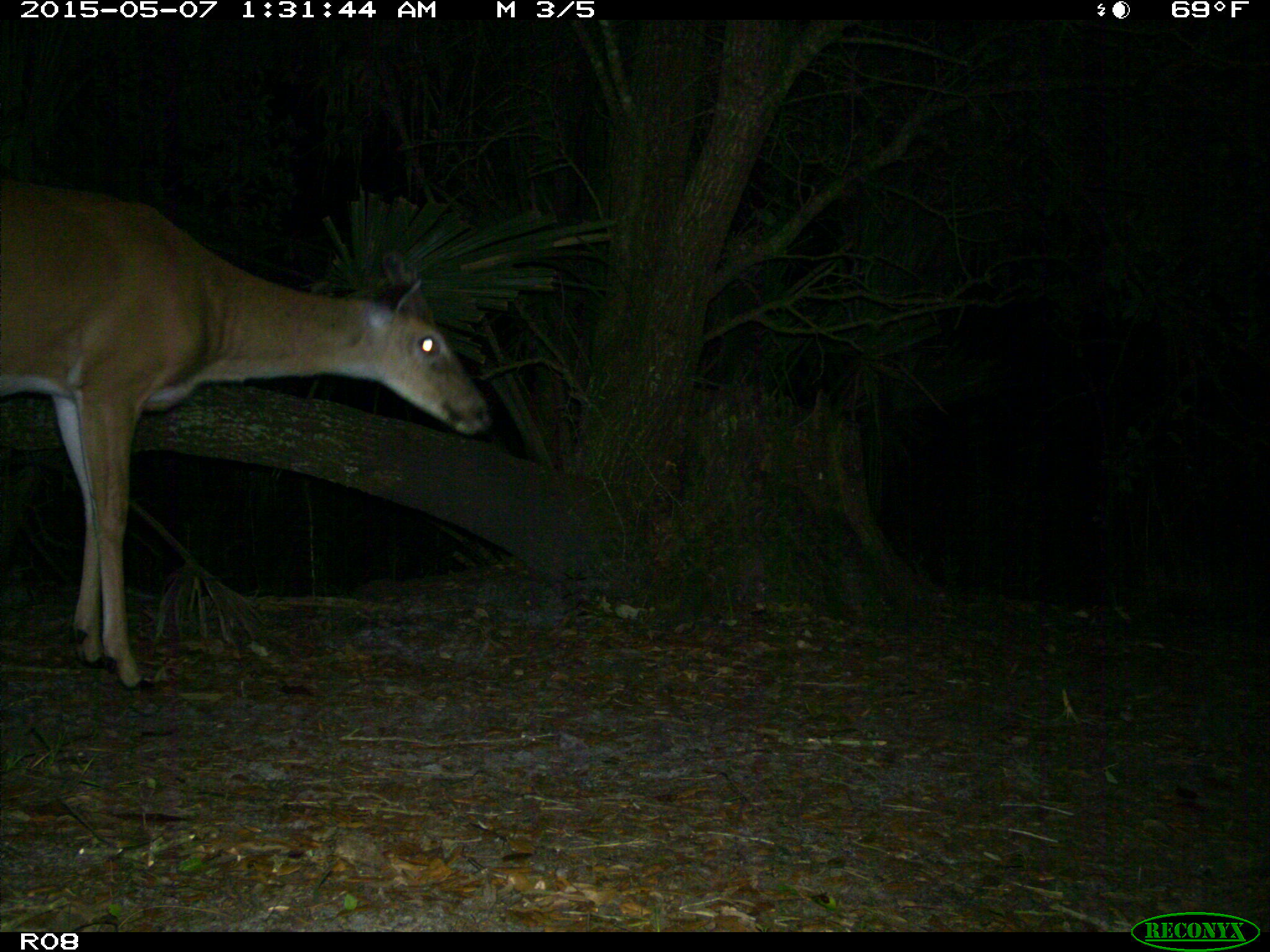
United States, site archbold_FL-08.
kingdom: Animalia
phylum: Chordata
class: Mammalia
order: Artiodactyla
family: Cervidae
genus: Odocoileus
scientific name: Odocoileus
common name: deer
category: unidentified deer